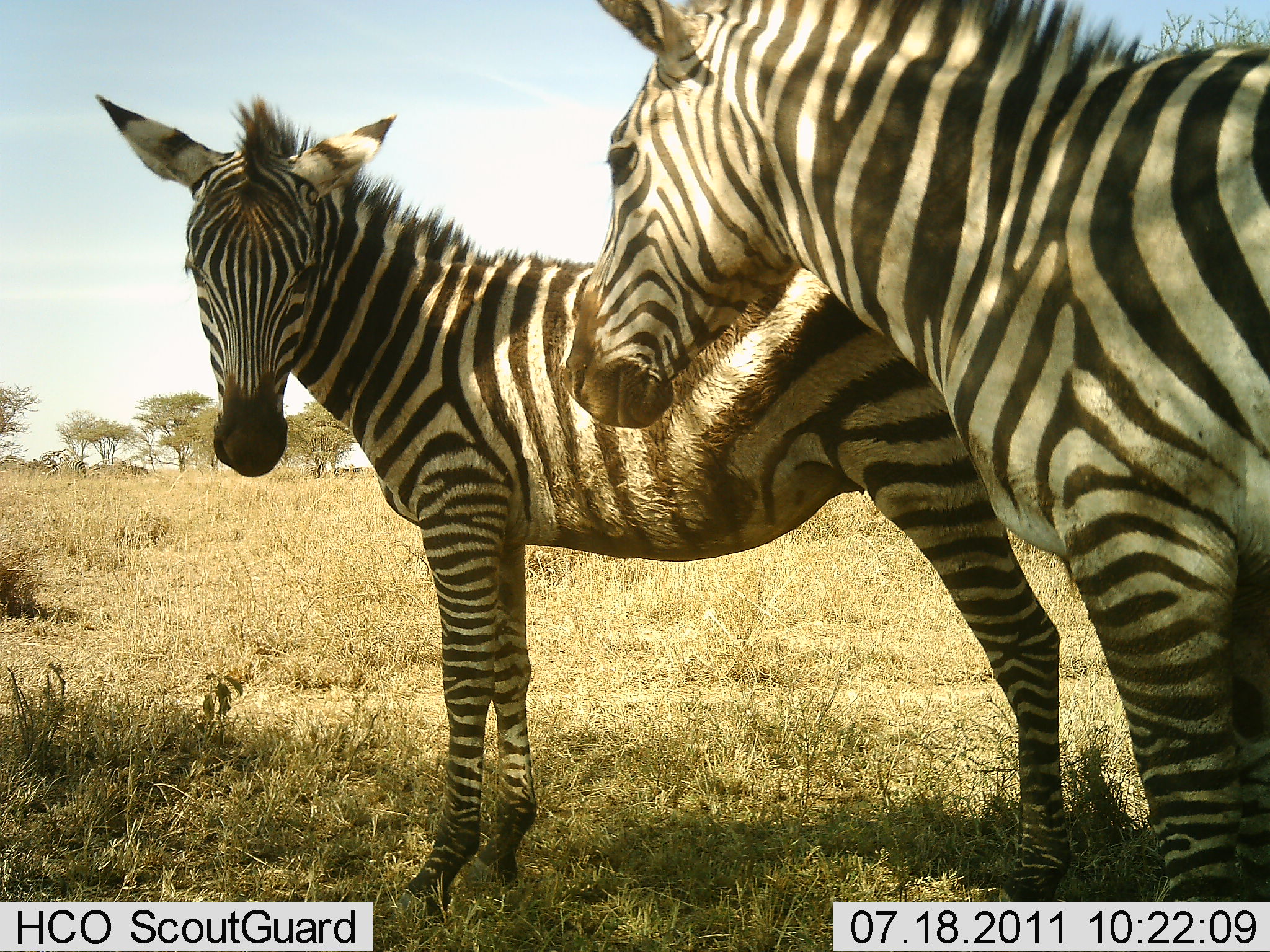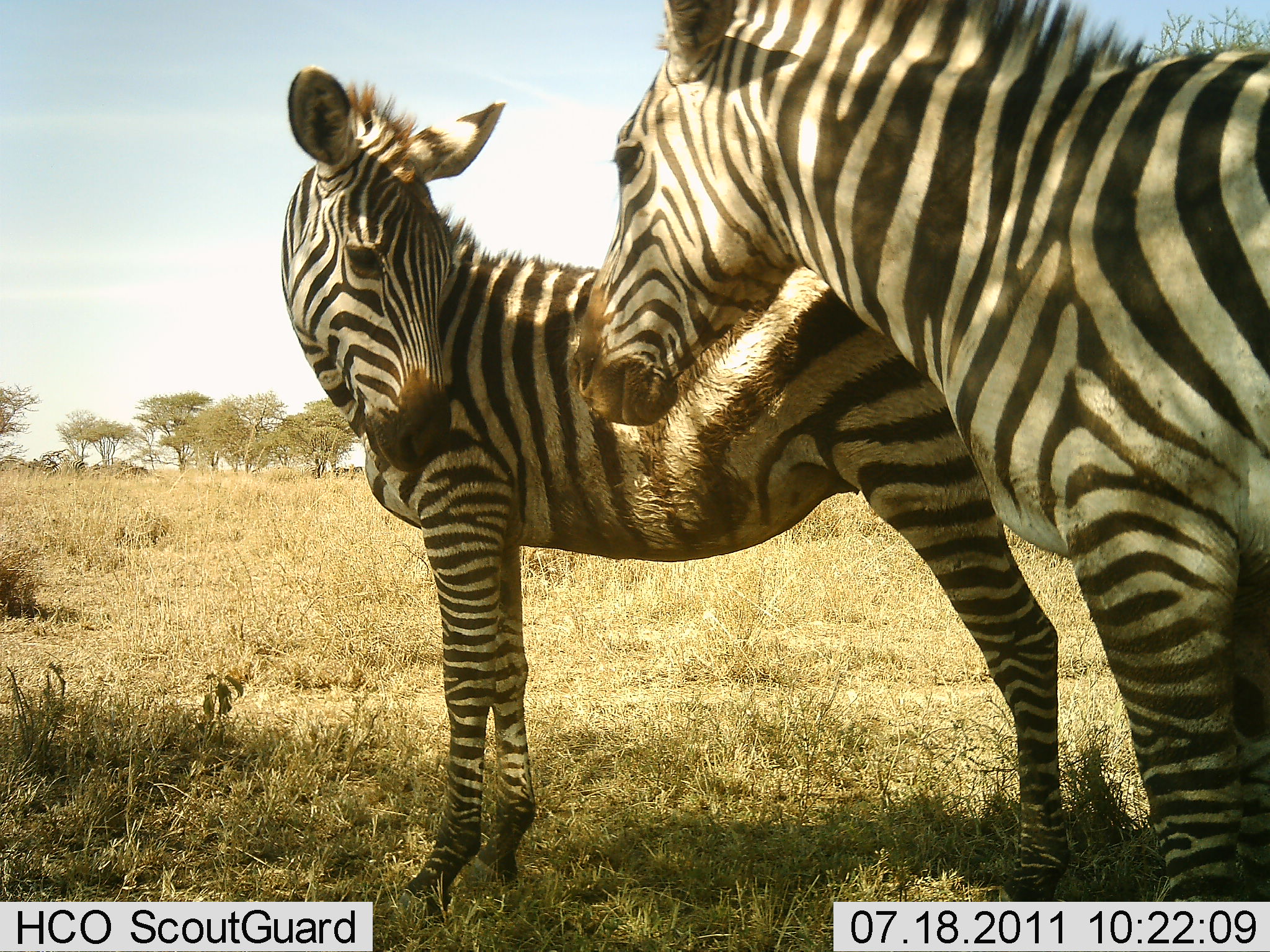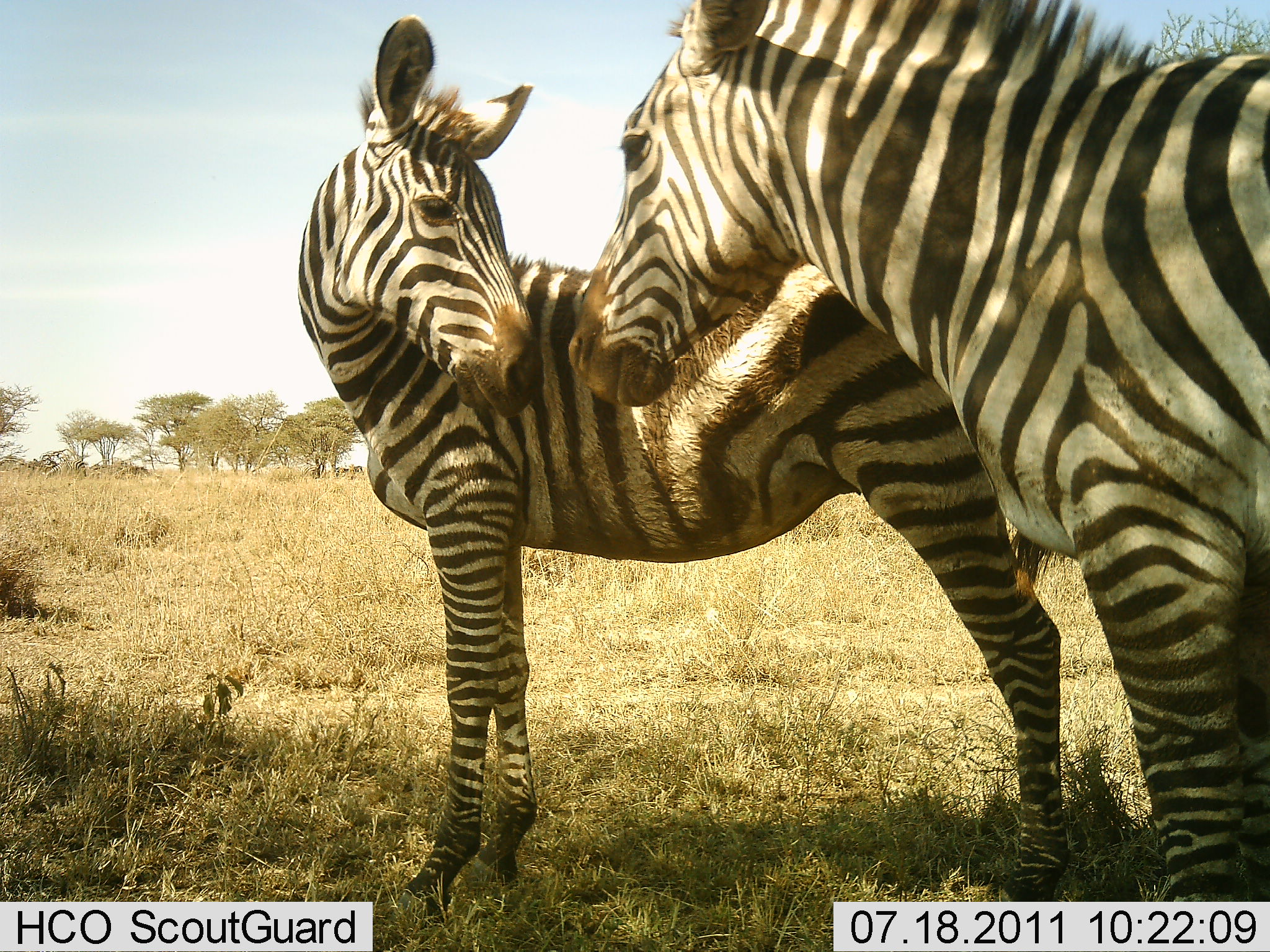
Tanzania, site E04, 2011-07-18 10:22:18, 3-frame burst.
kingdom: Animalia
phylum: Chordata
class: Mammalia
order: Perissodactyla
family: Equidae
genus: Equus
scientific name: Equus quagga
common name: plains zebra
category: zebra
Zebra (plains zebra) (Equus quagga), count 2. Behavior (volunteer vote fractions): standing 81%, resting 0%, moving 0%, interacting 62%. Young present (vote fraction): 19%. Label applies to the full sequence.